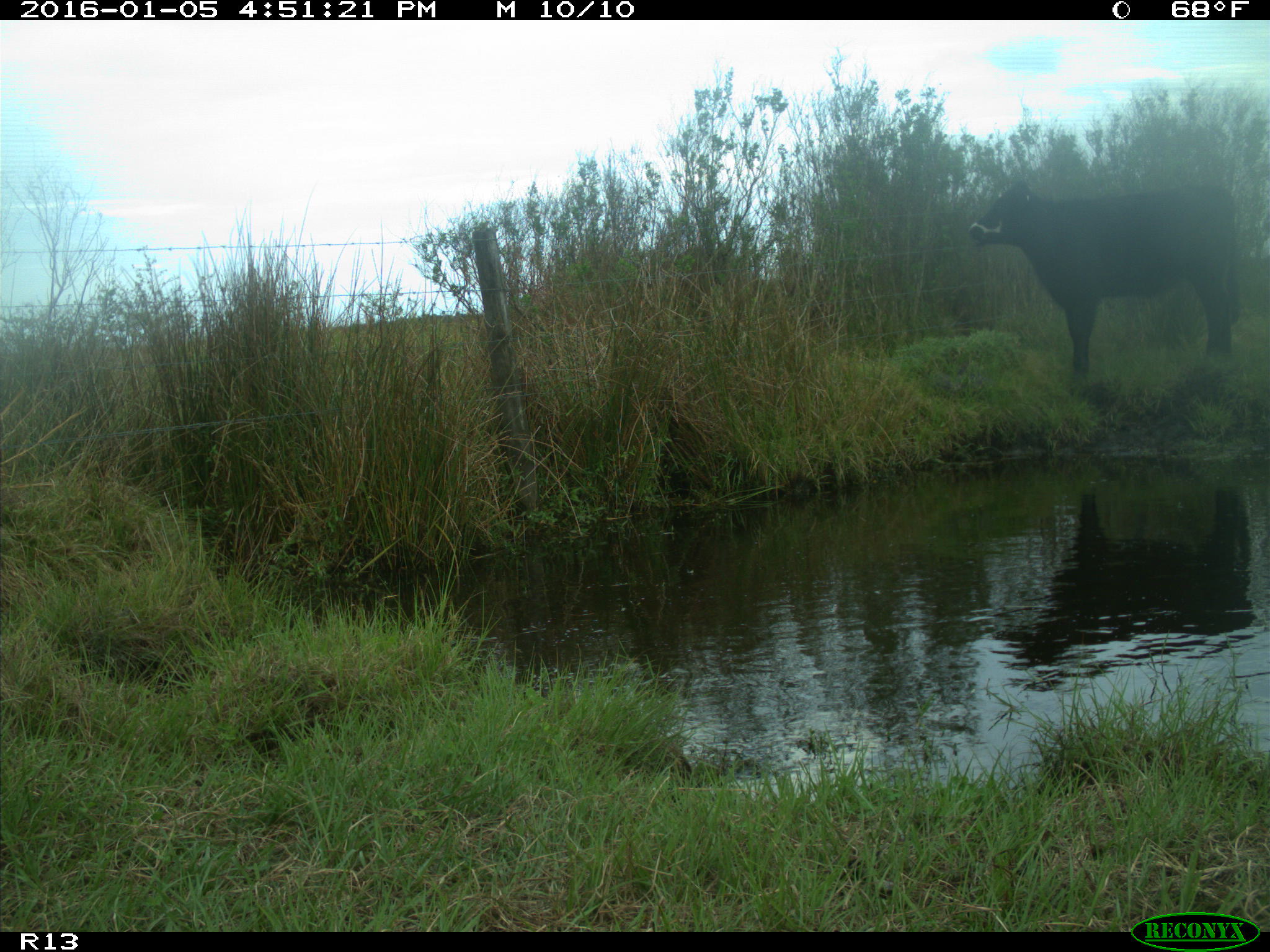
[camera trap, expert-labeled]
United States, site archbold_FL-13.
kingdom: Animalia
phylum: Chordata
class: Mammalia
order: Artiodactyla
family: Bovidae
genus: Bos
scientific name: Bos taurus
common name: domestic cow